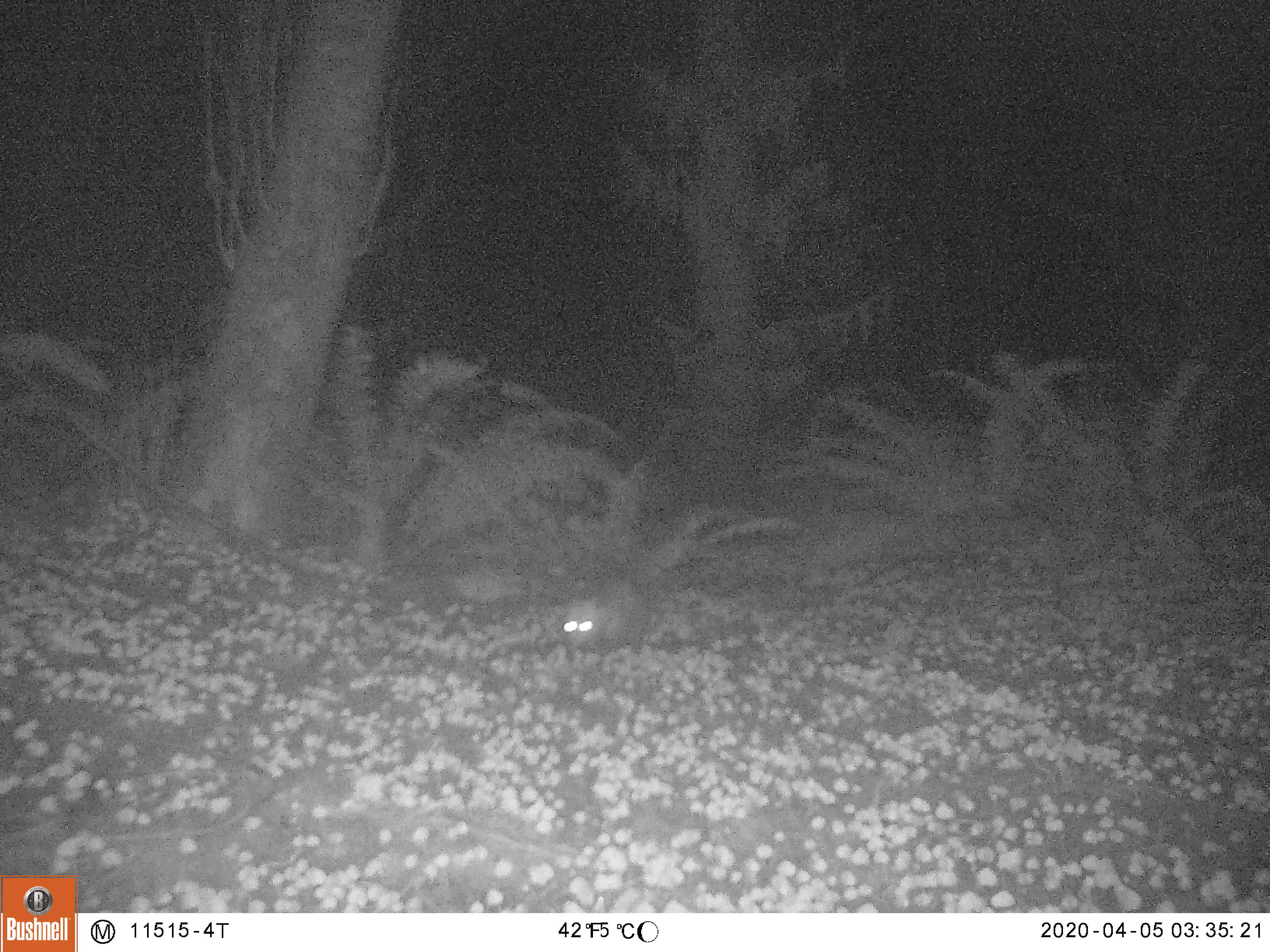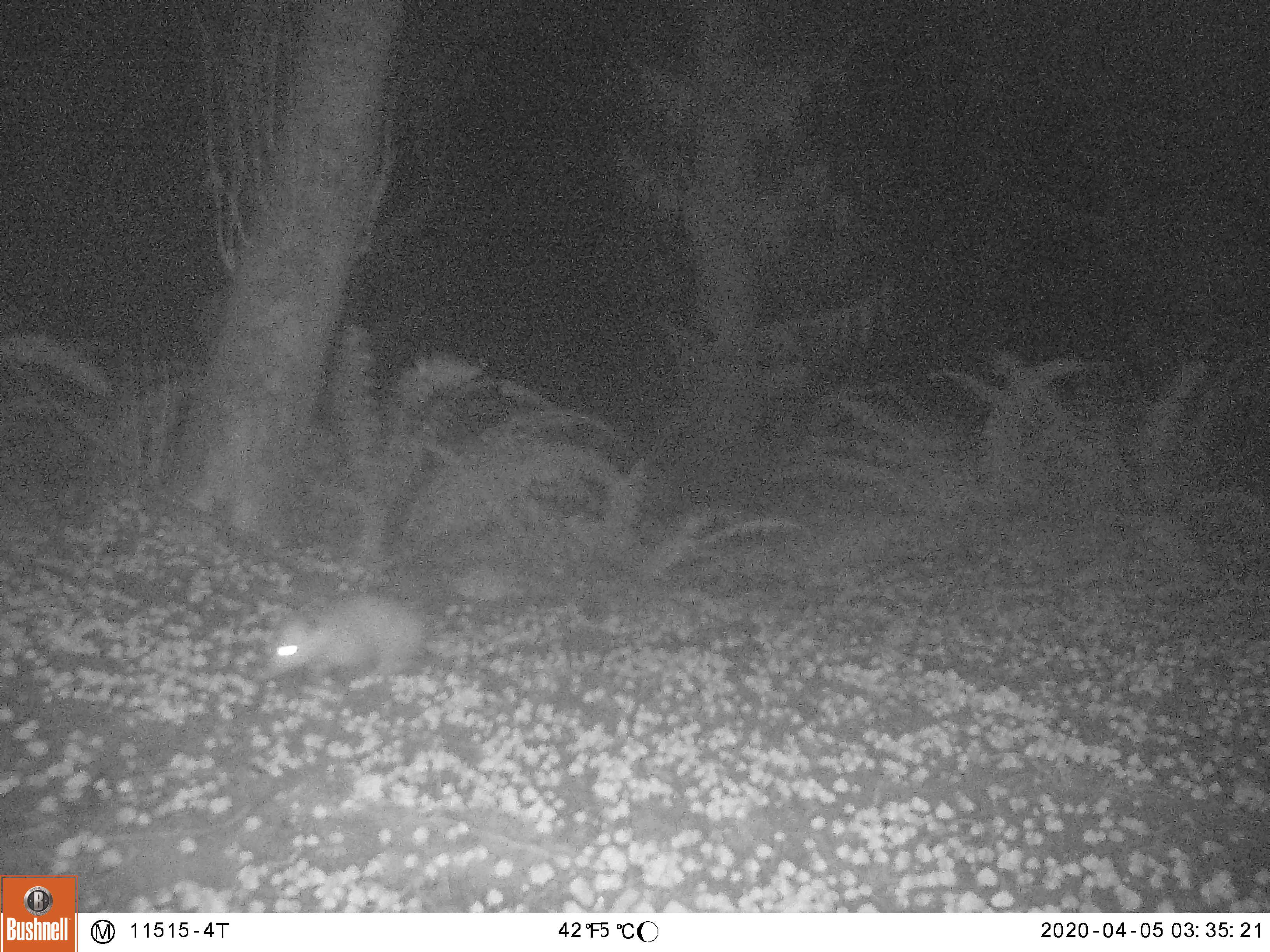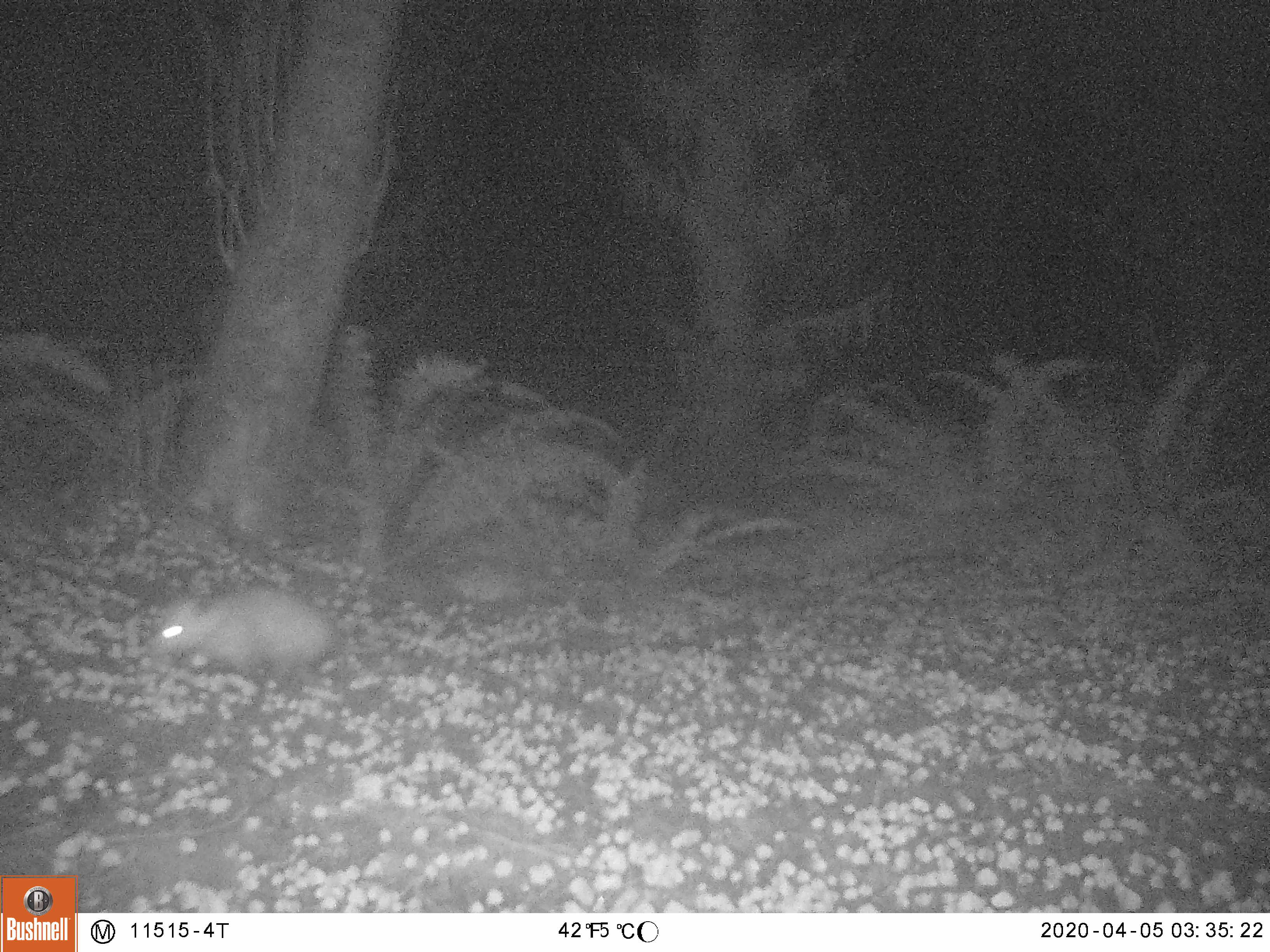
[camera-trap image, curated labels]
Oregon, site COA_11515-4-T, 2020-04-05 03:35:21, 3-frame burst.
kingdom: Animalia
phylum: Chordata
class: Mammalia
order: Didelphimorphia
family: Didelphidae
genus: Didelphis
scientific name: Didelphis virginiana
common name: virginia opossum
Virginia opossum (Didelphis virginiana).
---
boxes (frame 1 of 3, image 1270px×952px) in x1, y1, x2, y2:
virginia opossum: 556, 563, 657, 668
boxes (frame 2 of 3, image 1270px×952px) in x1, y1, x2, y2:
virginia opossum: 230, 590, 466, 703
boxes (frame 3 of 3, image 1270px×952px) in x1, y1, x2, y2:
virginia opossum: 136, 579, 391, 701